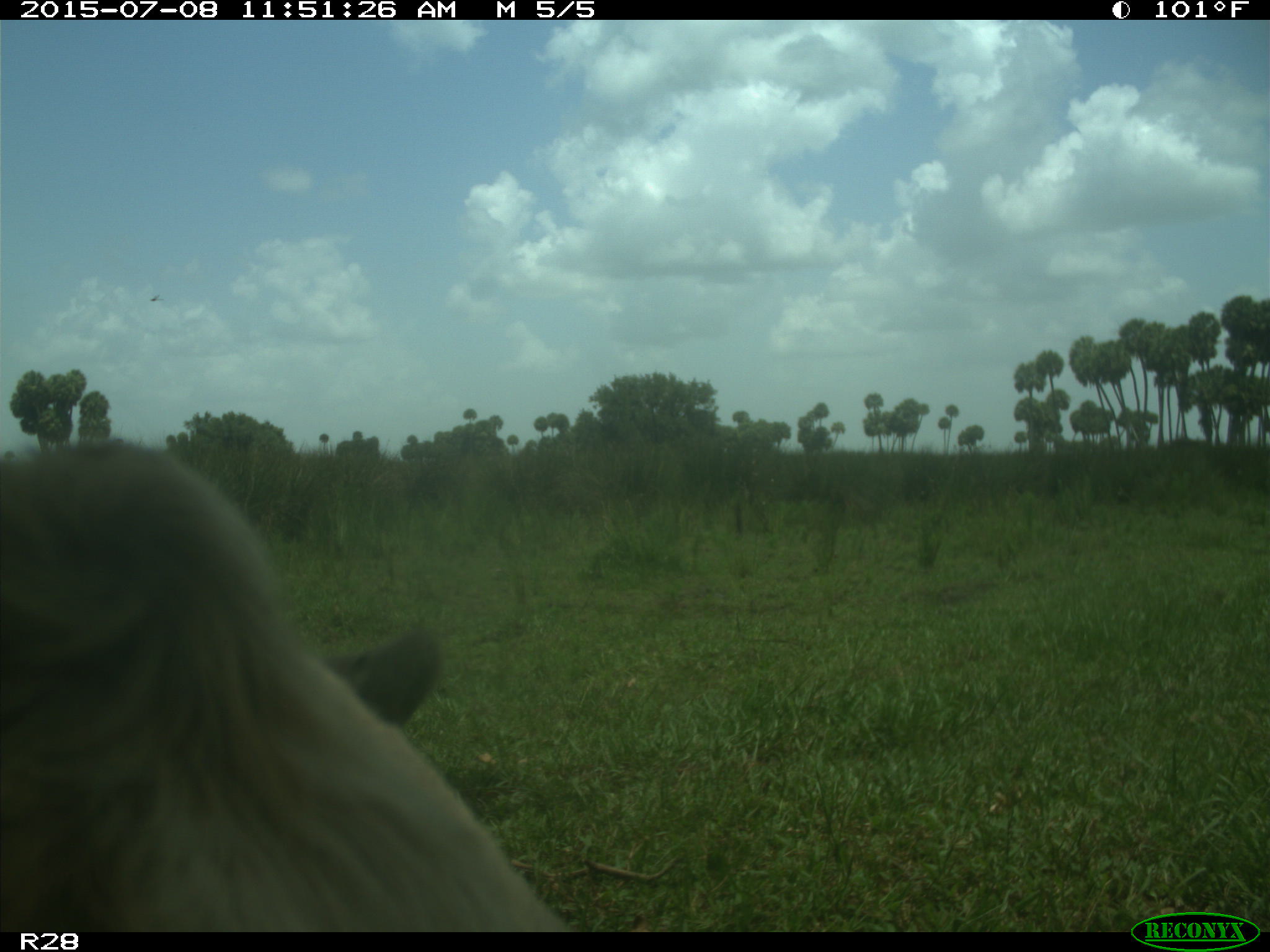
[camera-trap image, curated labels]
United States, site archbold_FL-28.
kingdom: Animalia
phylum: Chordata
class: Mammalia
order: Artiodactyla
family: Bovidae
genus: Bos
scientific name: Bos taurus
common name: domestic cow